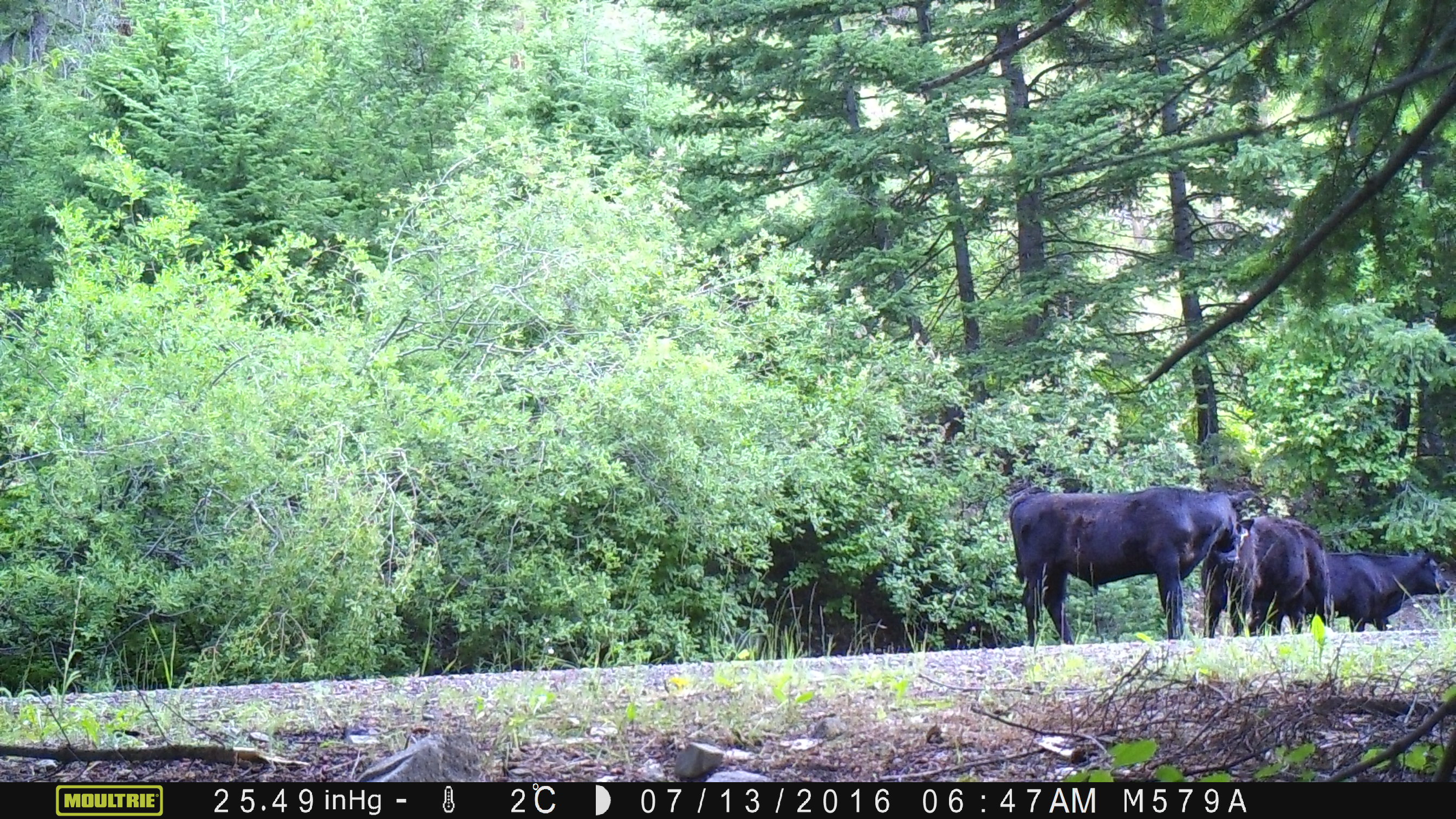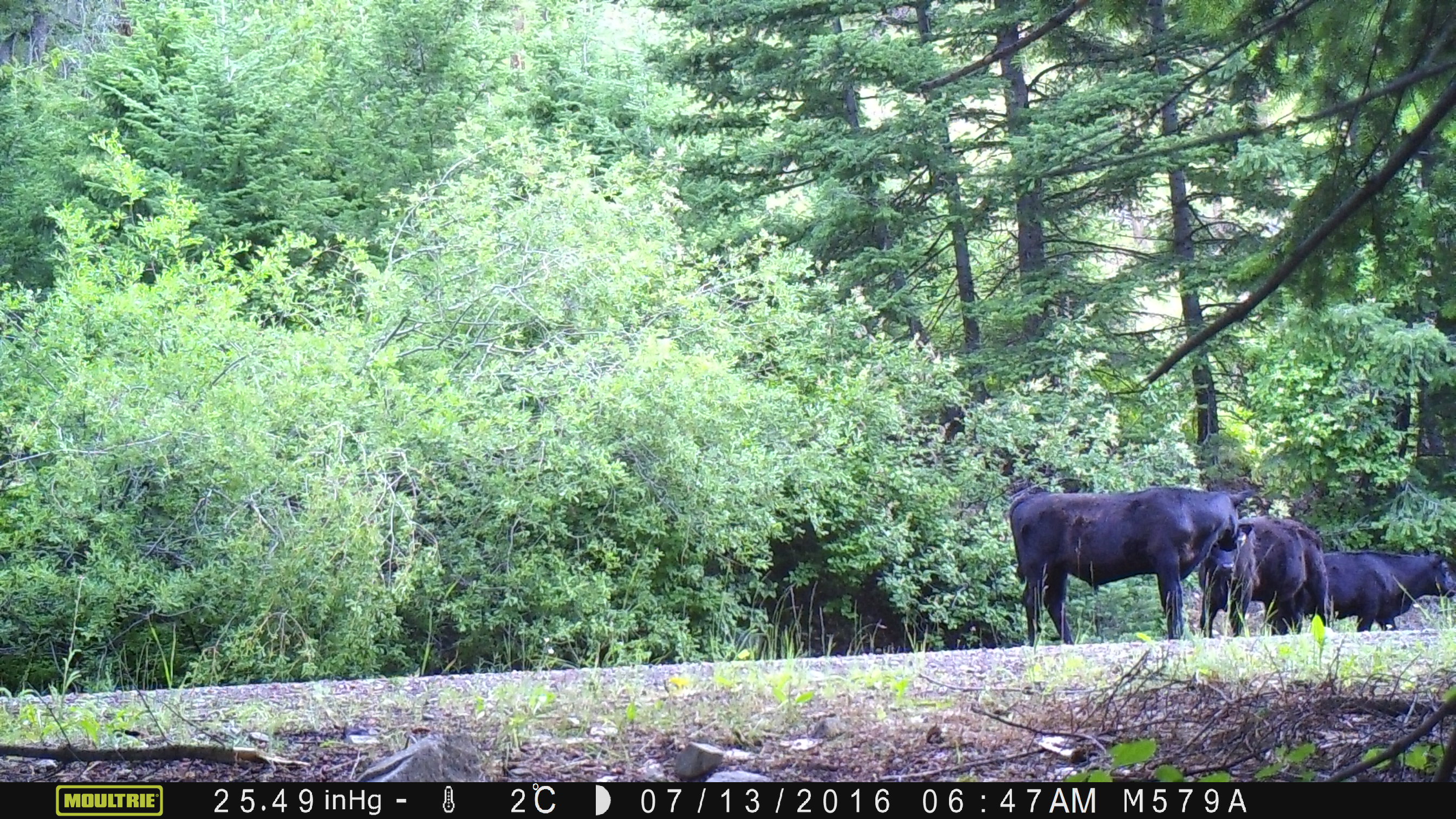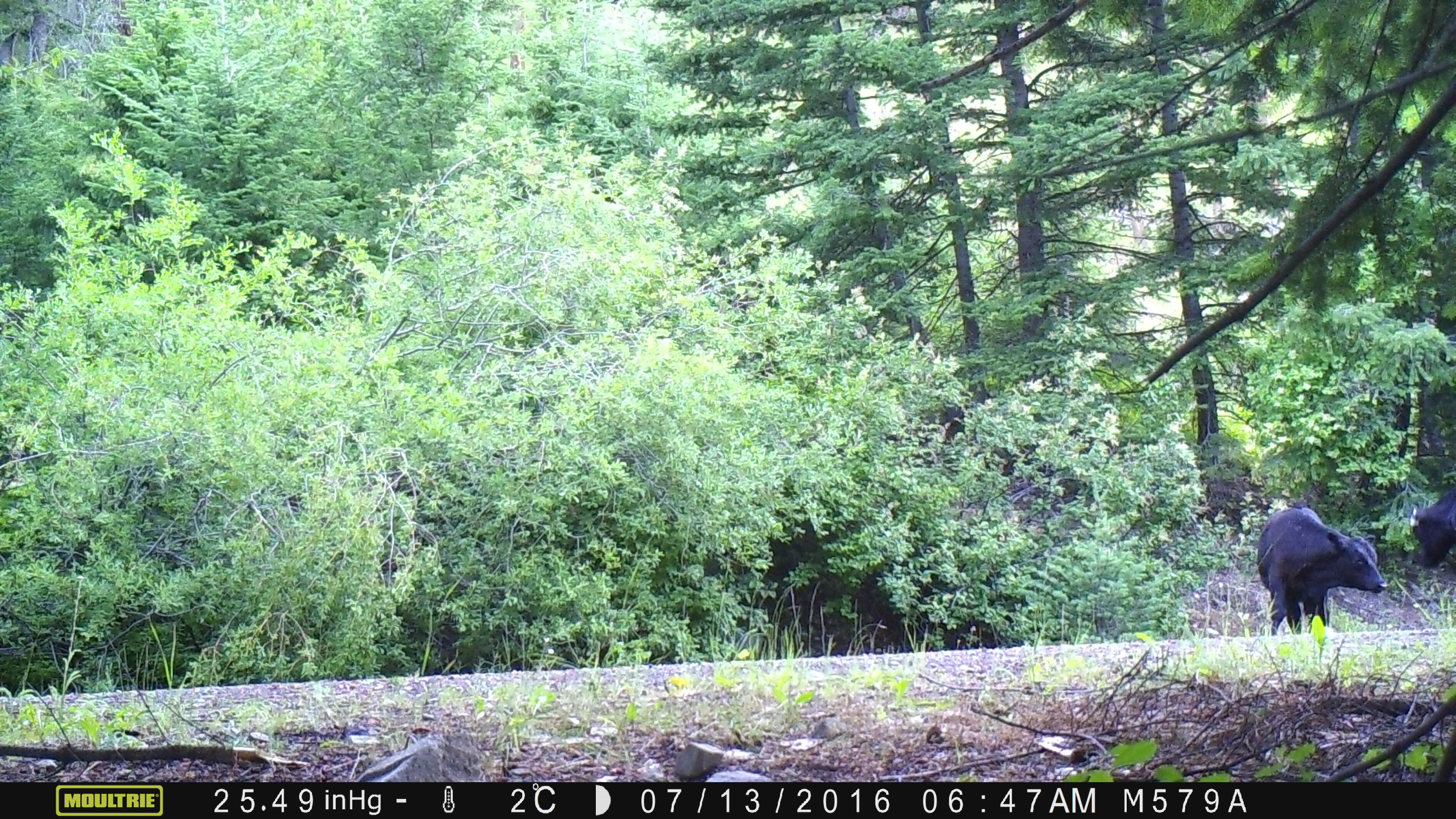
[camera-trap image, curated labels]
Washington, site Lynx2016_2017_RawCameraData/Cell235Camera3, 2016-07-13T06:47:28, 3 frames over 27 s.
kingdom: Animalia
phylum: Chordata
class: Mammalia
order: Artiodactyla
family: Bovidae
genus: Bos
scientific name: Bos taurus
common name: domestic cattle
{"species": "domestic cattle (Bos taurus)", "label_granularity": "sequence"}